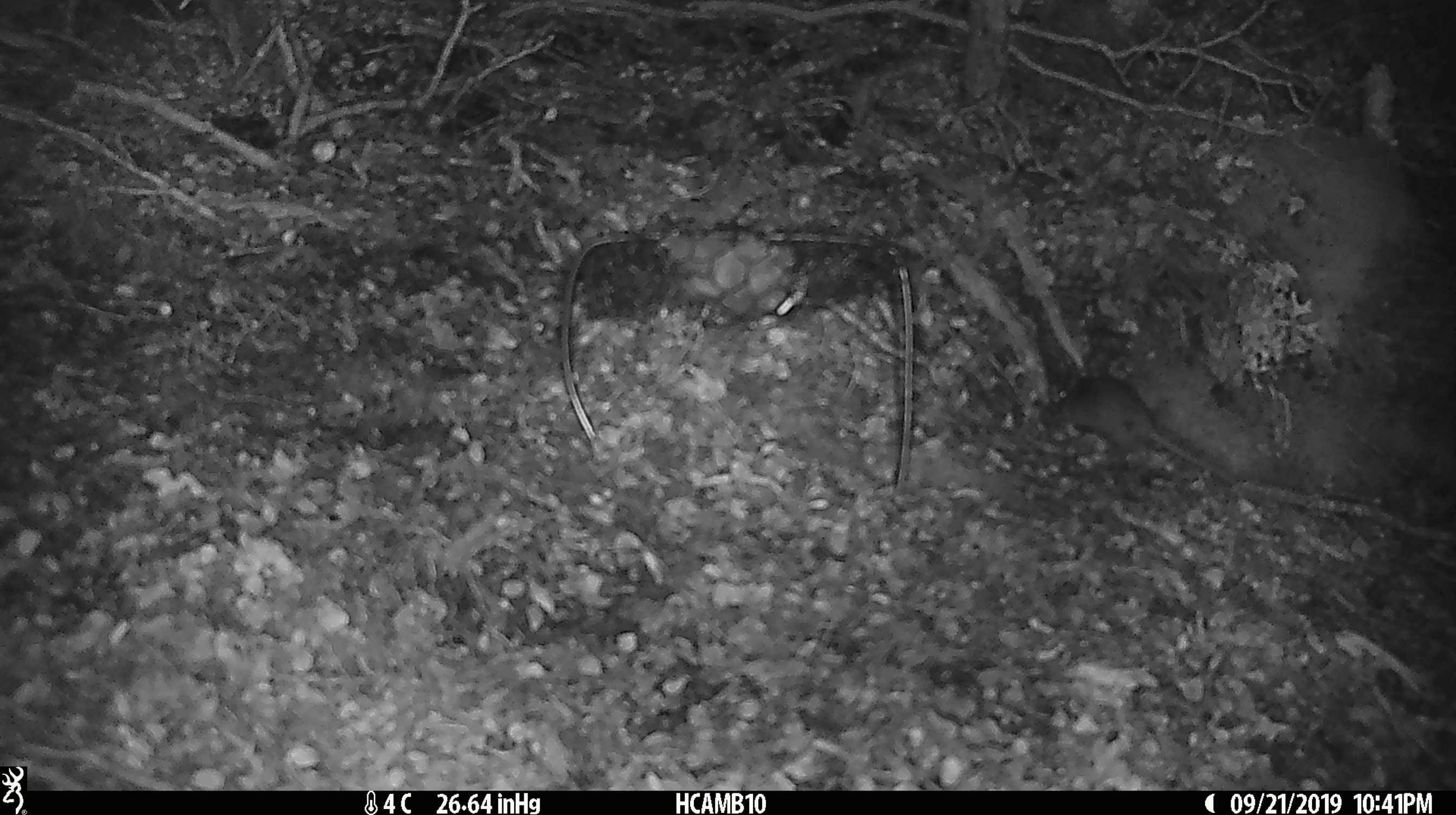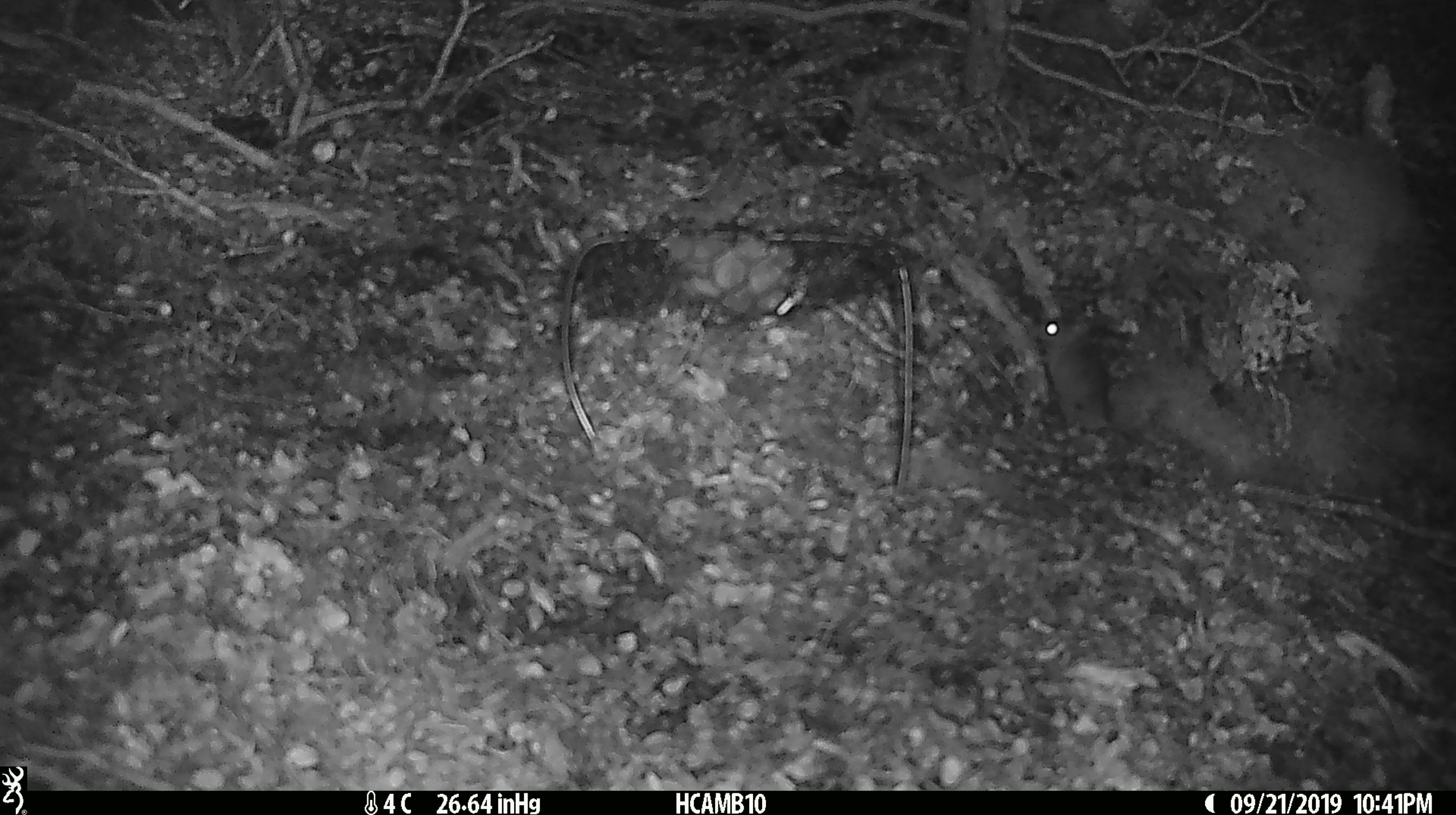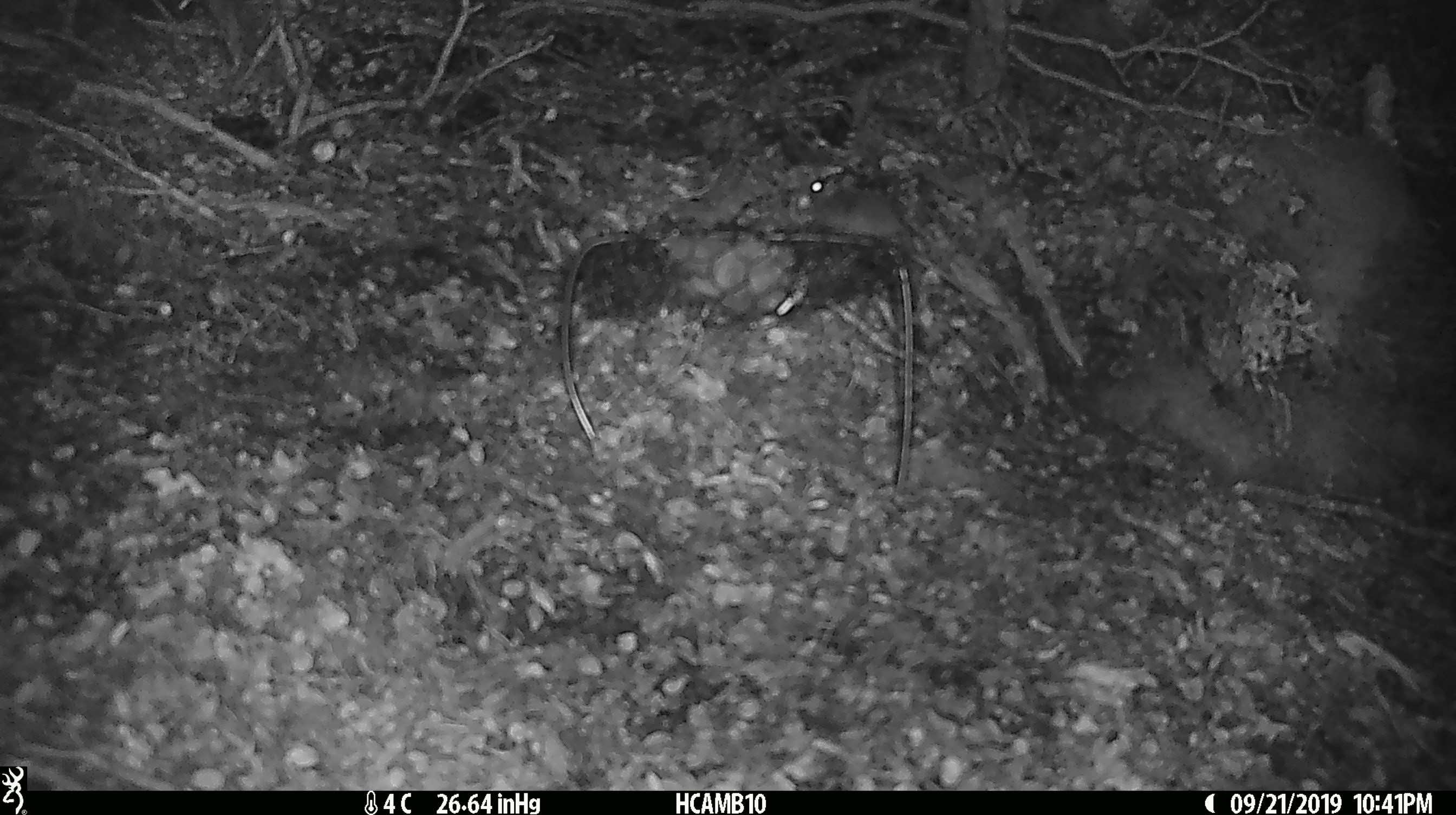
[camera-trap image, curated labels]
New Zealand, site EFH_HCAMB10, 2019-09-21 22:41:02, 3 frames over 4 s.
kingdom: Animalia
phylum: Chordata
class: Mammalia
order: Rodentia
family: Muridae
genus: Mus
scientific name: Mus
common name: mouse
Mouse (Mus).